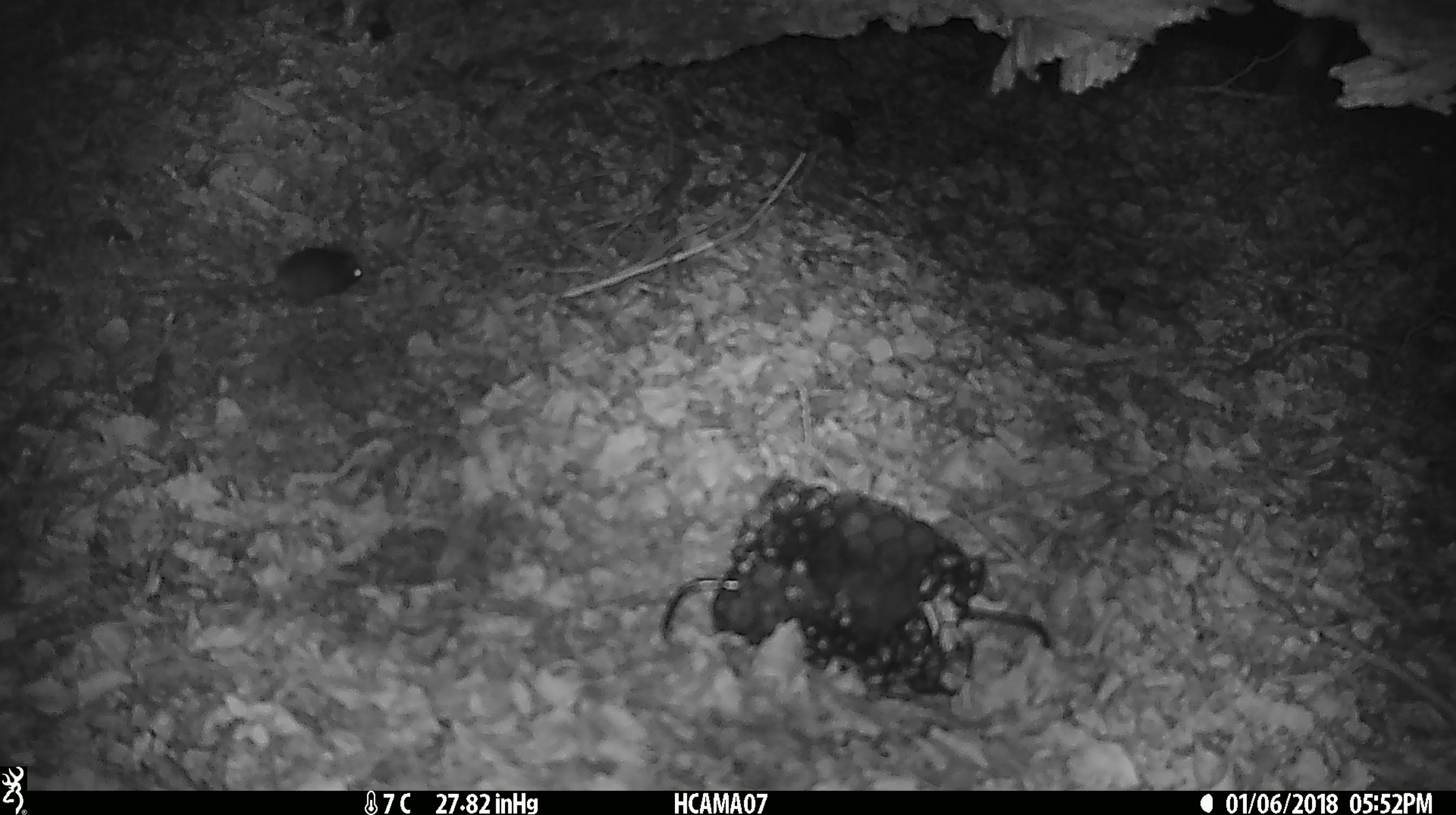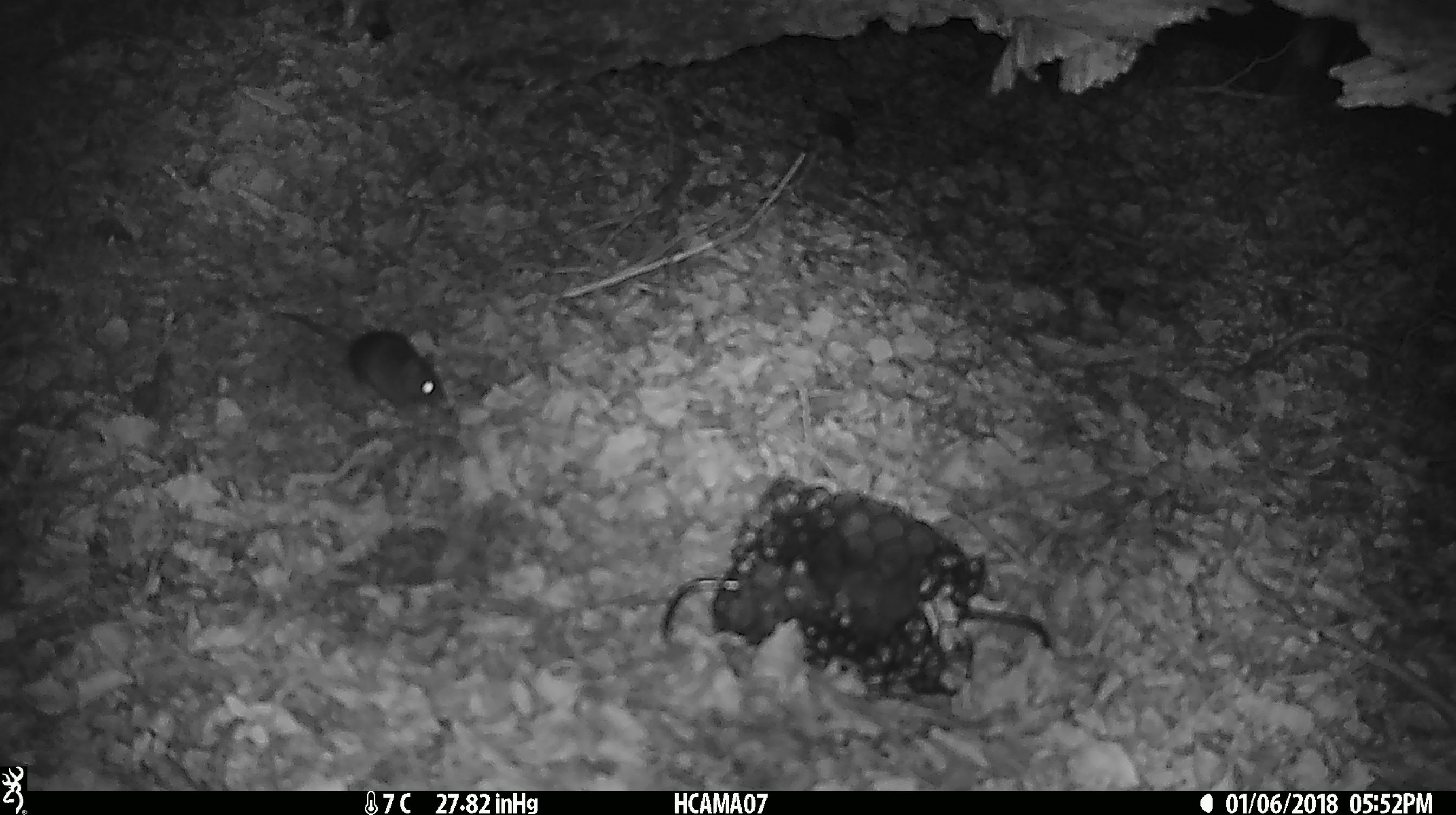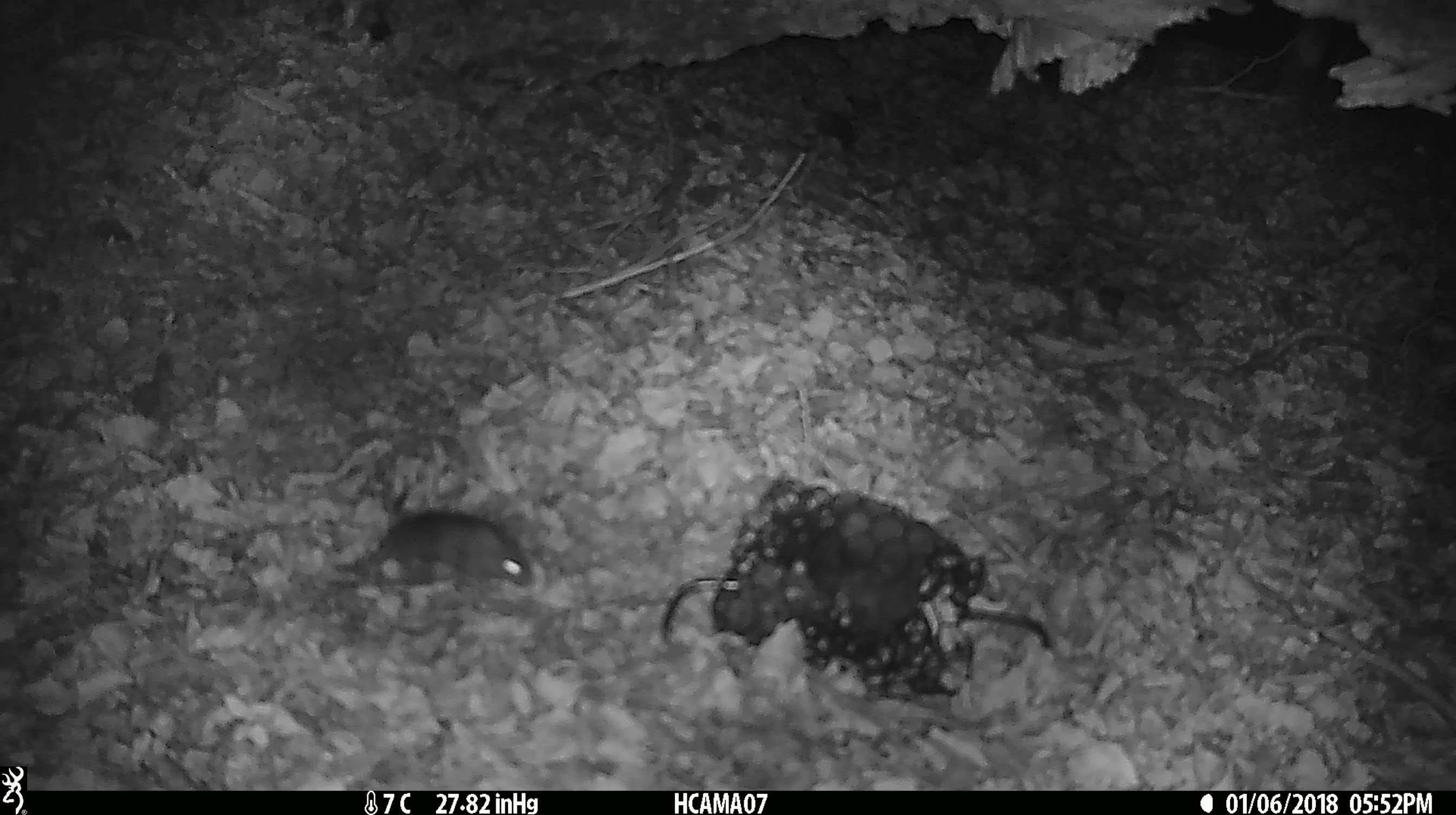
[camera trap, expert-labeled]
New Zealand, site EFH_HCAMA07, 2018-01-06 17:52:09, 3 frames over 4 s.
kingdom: Animalia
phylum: Chordata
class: Mammalia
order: Rodentia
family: Muridae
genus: Mus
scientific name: Mus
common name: mouse